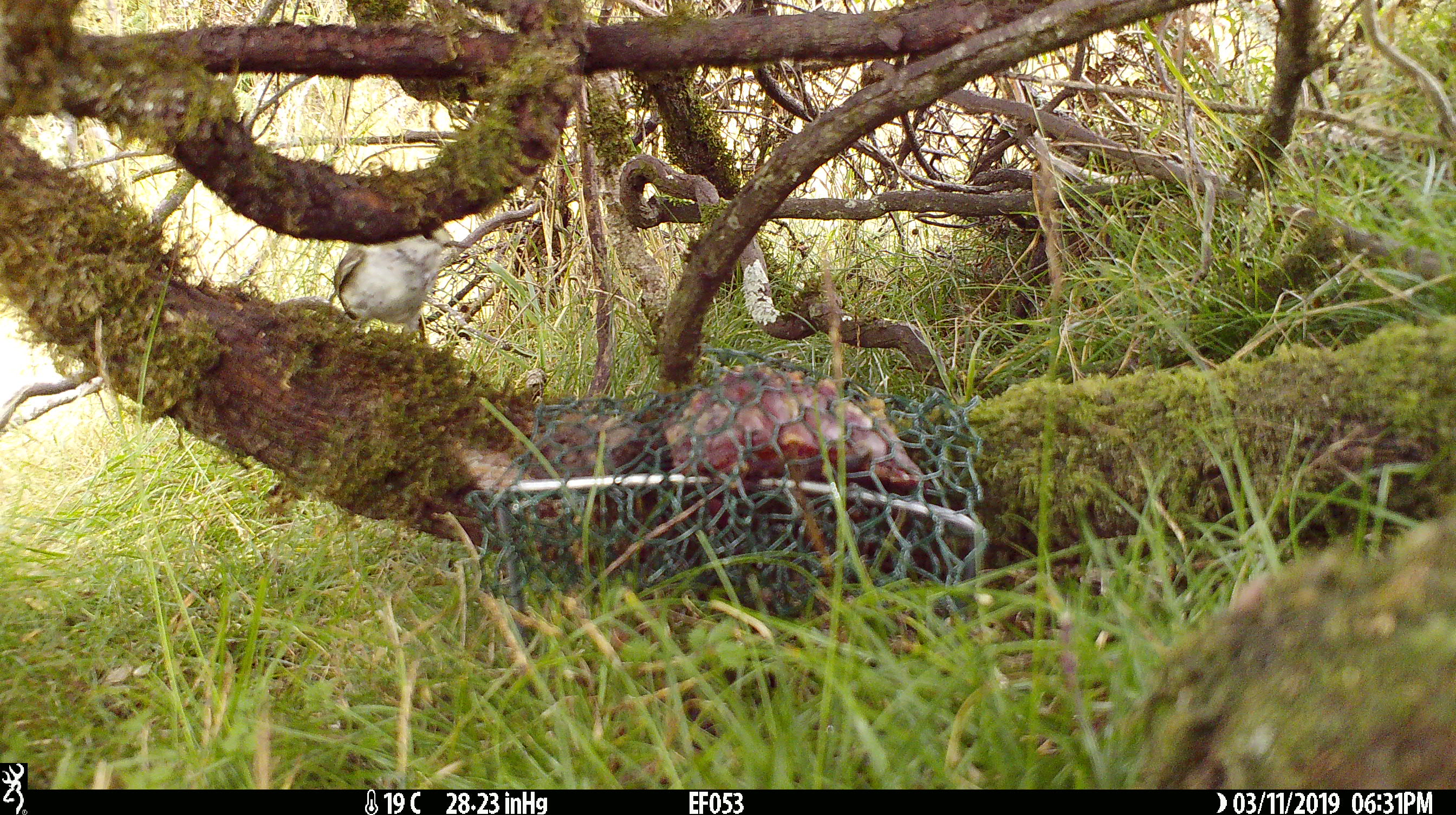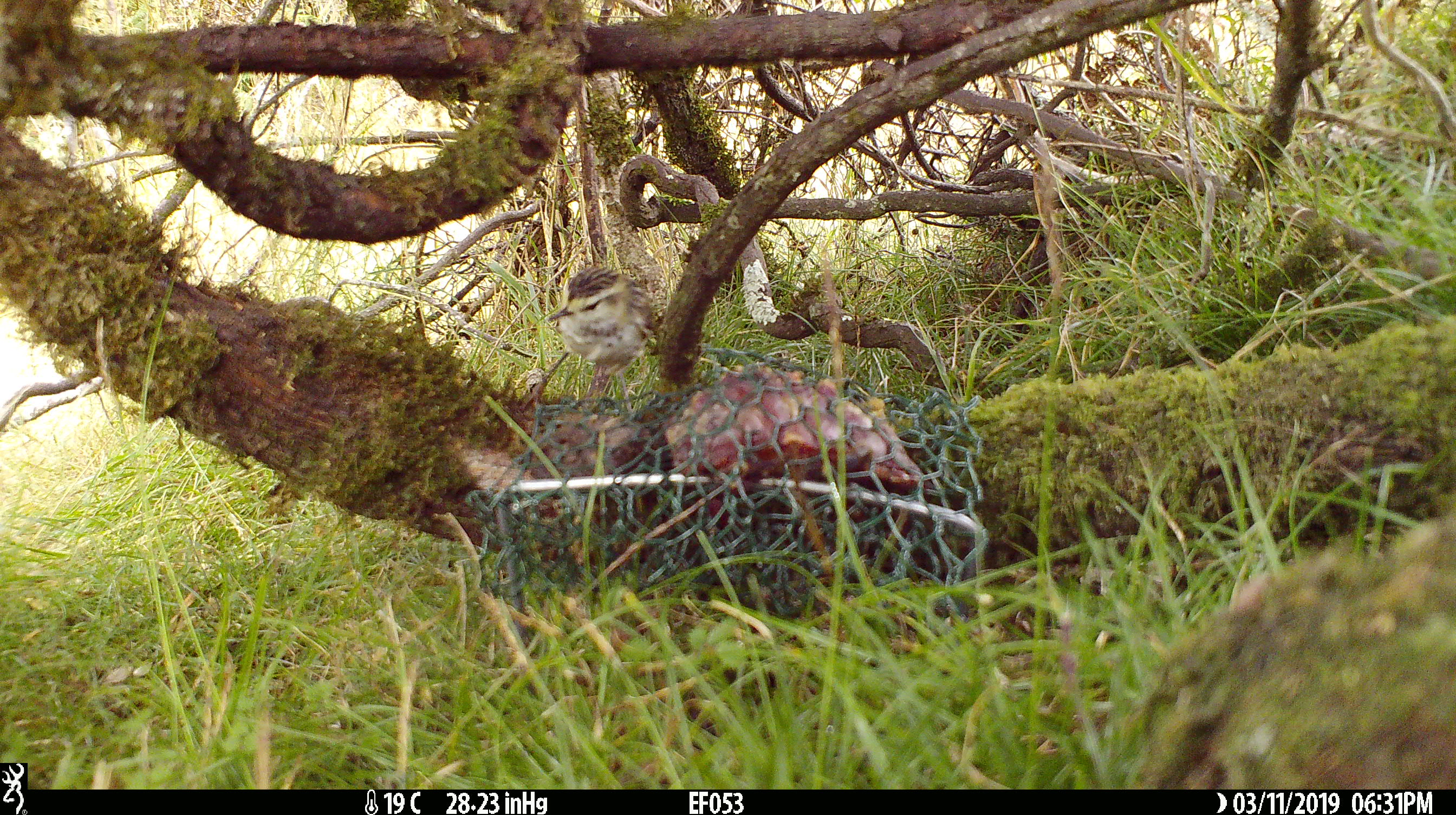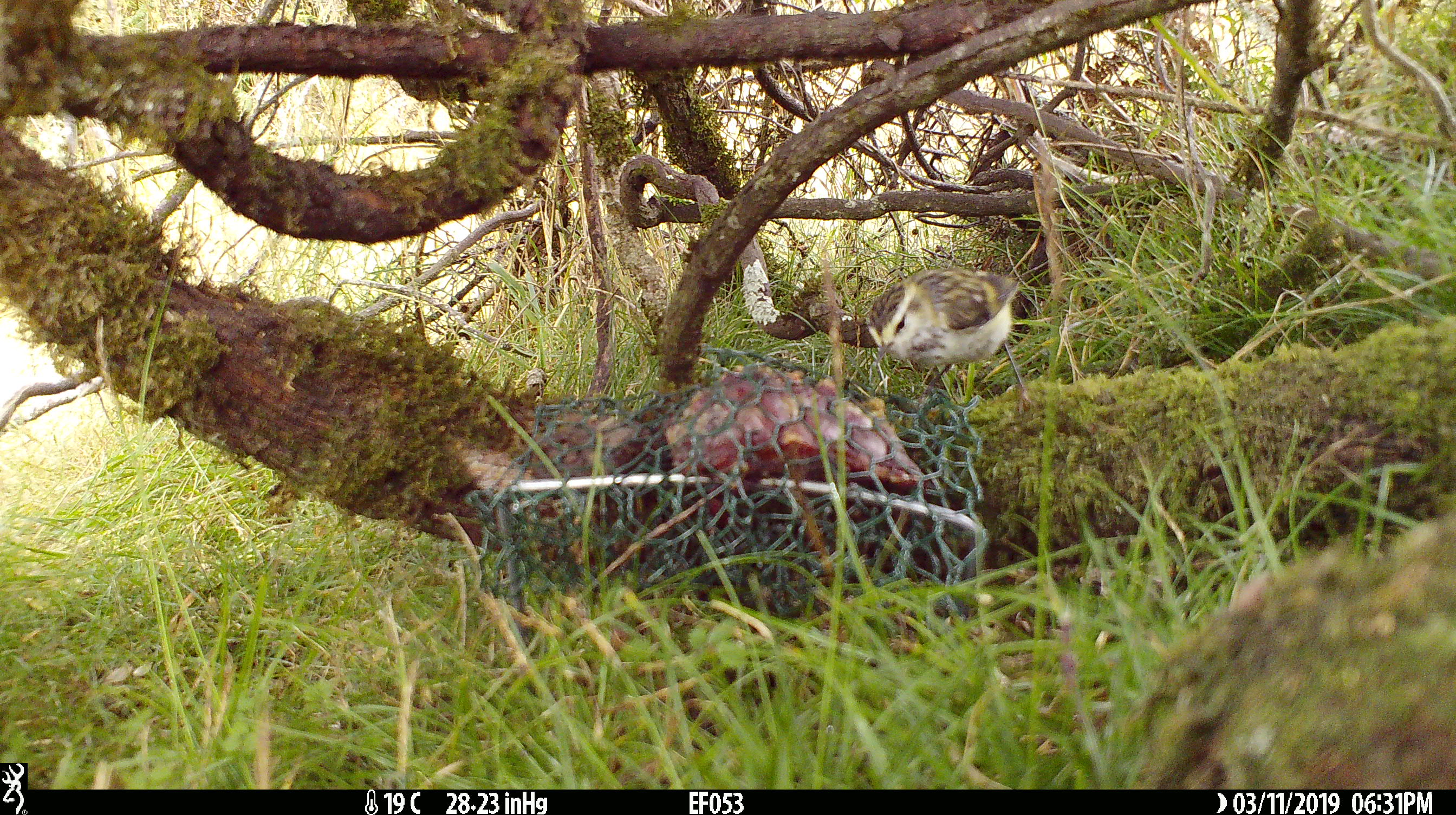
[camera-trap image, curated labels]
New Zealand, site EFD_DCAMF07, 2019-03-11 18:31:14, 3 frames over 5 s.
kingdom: Animalia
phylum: Chordata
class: Aves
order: Passeriformes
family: Acanthisittidae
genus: Acanthisitta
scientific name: Acanthisitta chloris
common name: rifleman